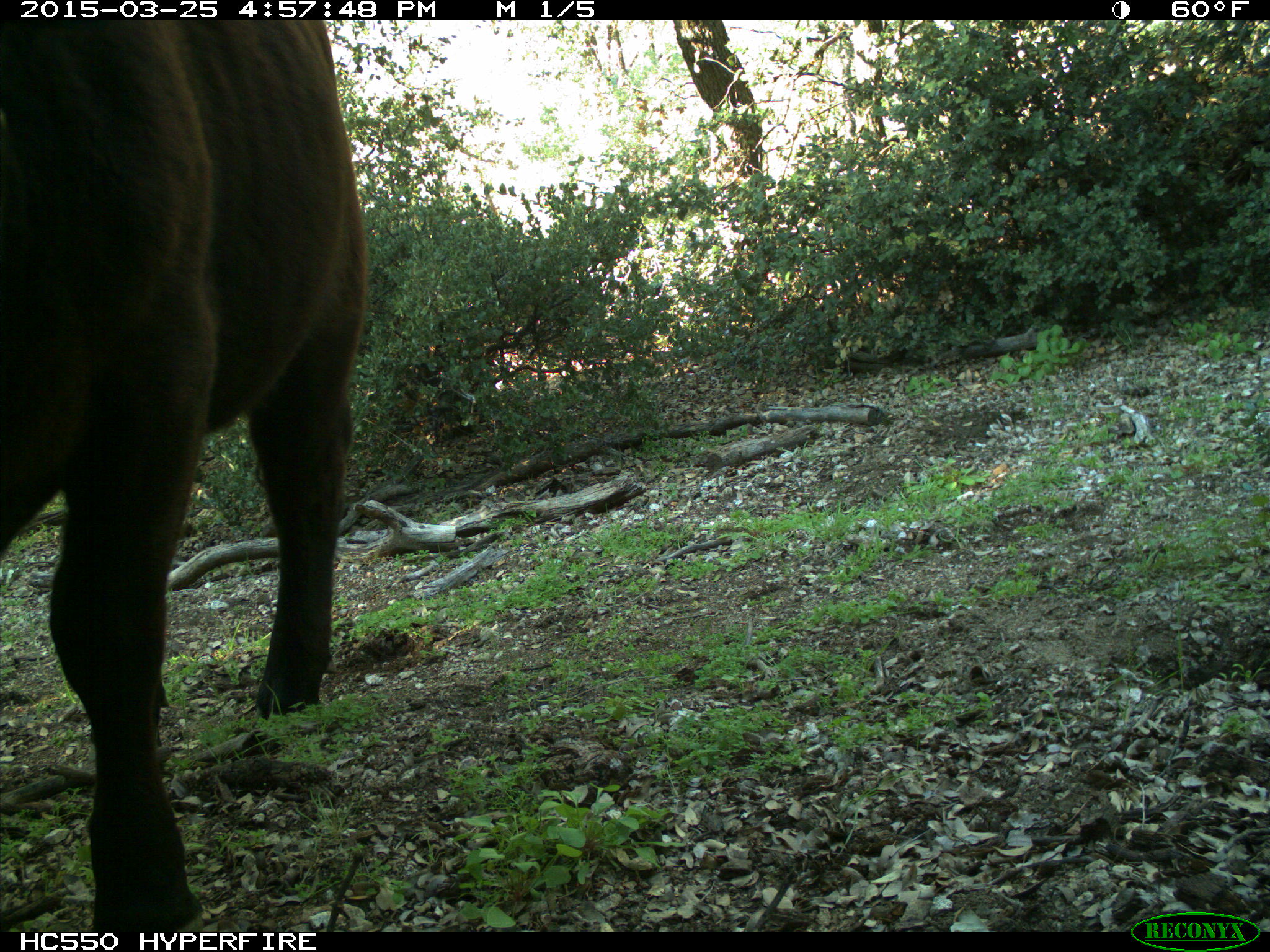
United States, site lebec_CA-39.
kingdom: Animalia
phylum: Chordata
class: Mammalia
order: Artiodactyla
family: Bovidae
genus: Bos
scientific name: Bos taurus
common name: domestic cow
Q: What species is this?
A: Bos taurus (domestic cow).